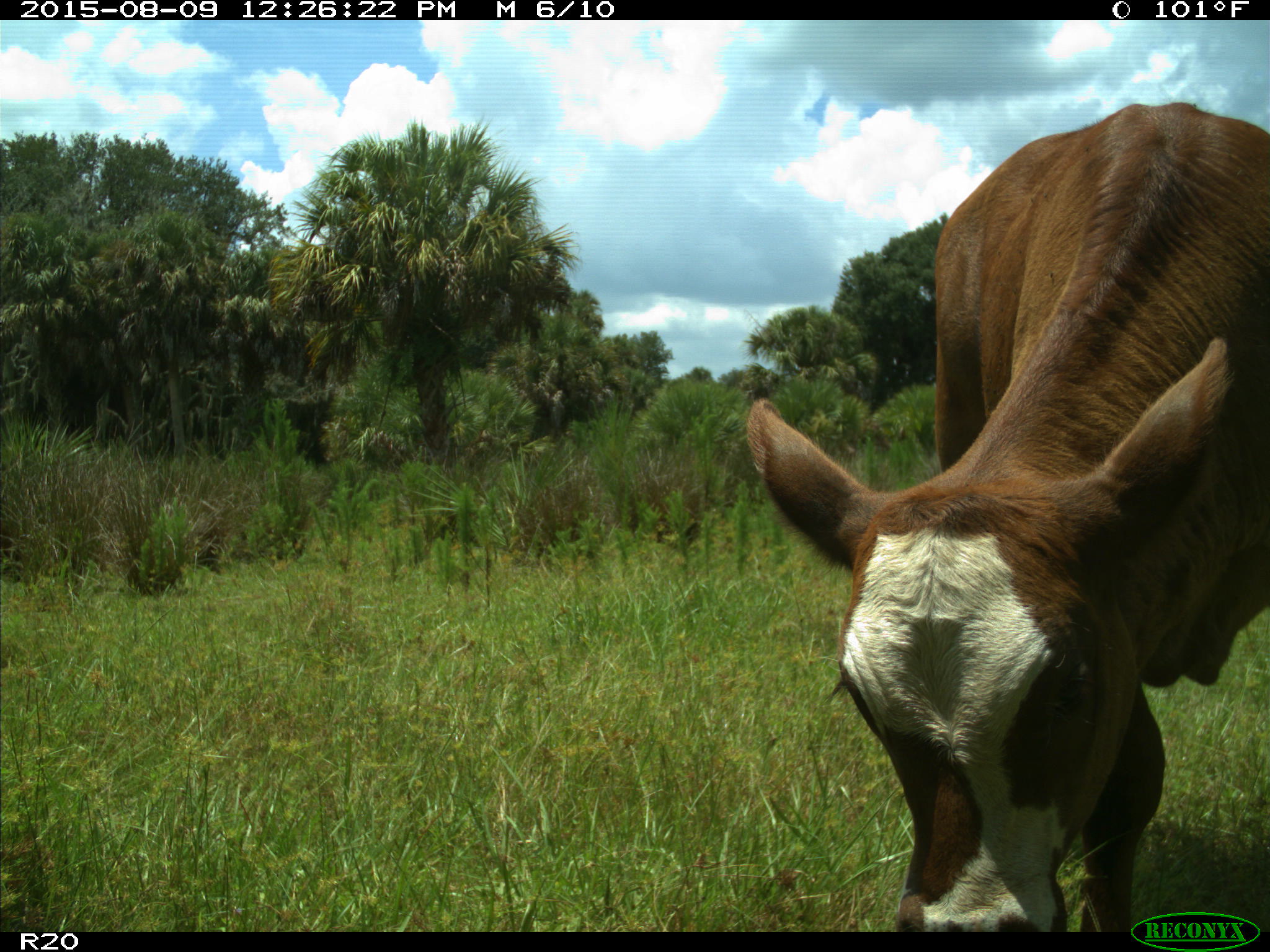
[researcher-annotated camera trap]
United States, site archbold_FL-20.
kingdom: Animalia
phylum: Chordata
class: Mammalia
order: Artiodactyla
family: Bovidae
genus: Bos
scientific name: Bos taurus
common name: domestic cow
Bos taurus (domestic cow).